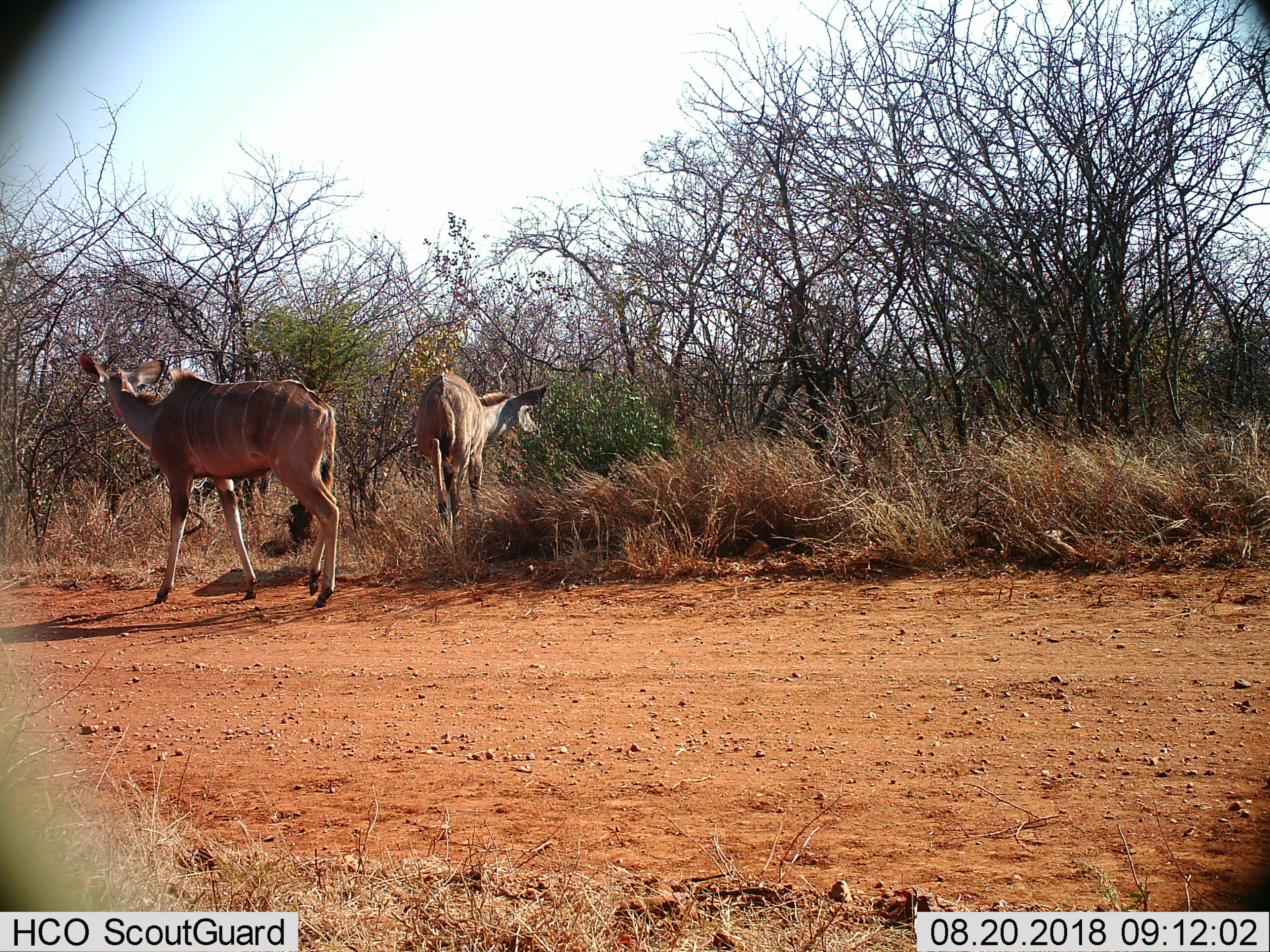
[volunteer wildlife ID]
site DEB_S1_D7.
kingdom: Animalia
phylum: Chordata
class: Mammalia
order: Artiodactyla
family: Bovidae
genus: Tragelaphus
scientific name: Tragelaphus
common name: kudu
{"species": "kudu (Tragelaphus)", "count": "2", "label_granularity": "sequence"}